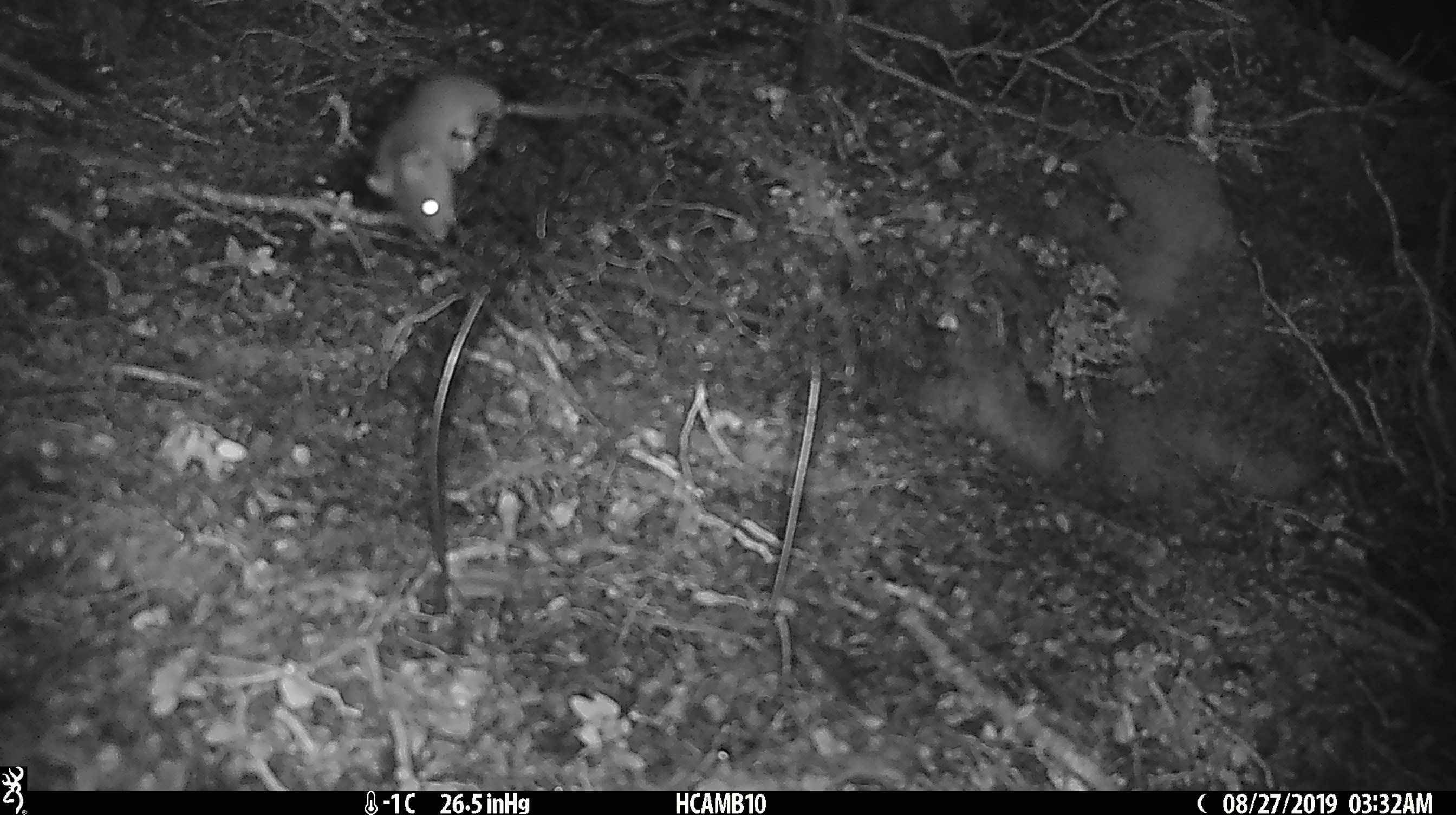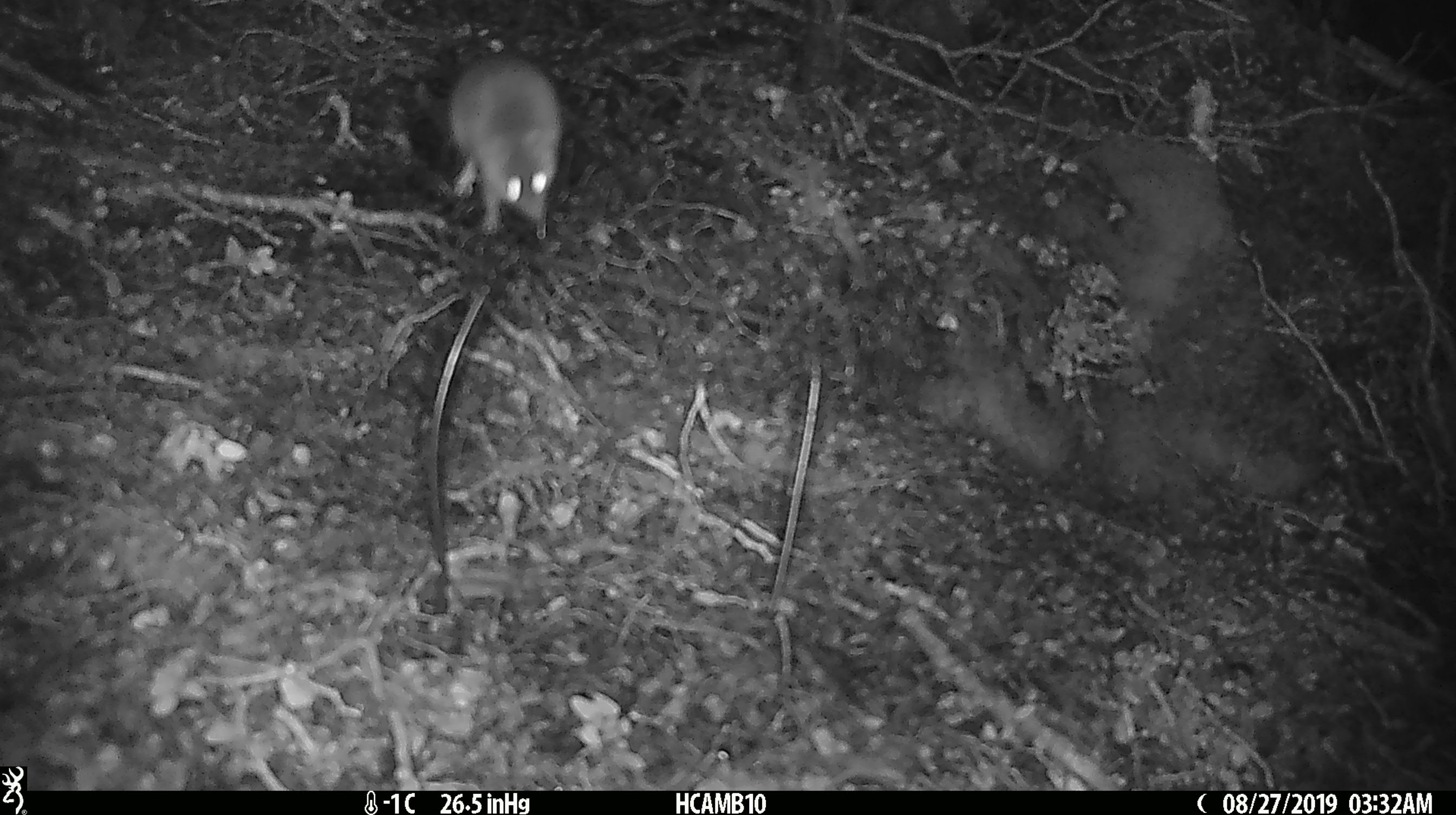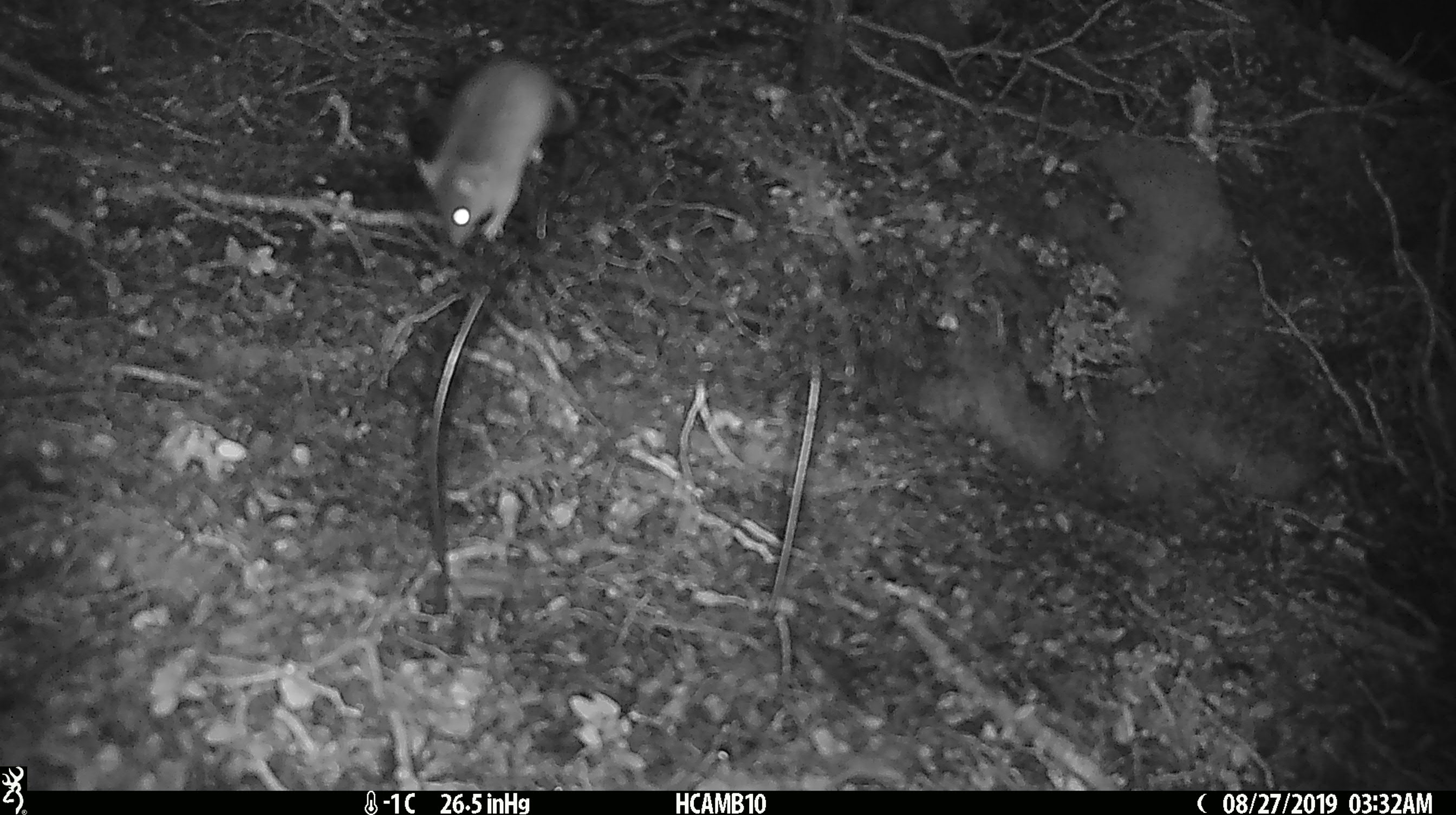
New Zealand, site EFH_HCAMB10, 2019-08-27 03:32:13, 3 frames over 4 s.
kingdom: Animalia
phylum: Chordata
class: Mammalia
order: Rodentia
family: Muridae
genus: Mus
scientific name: Mus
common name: mouse